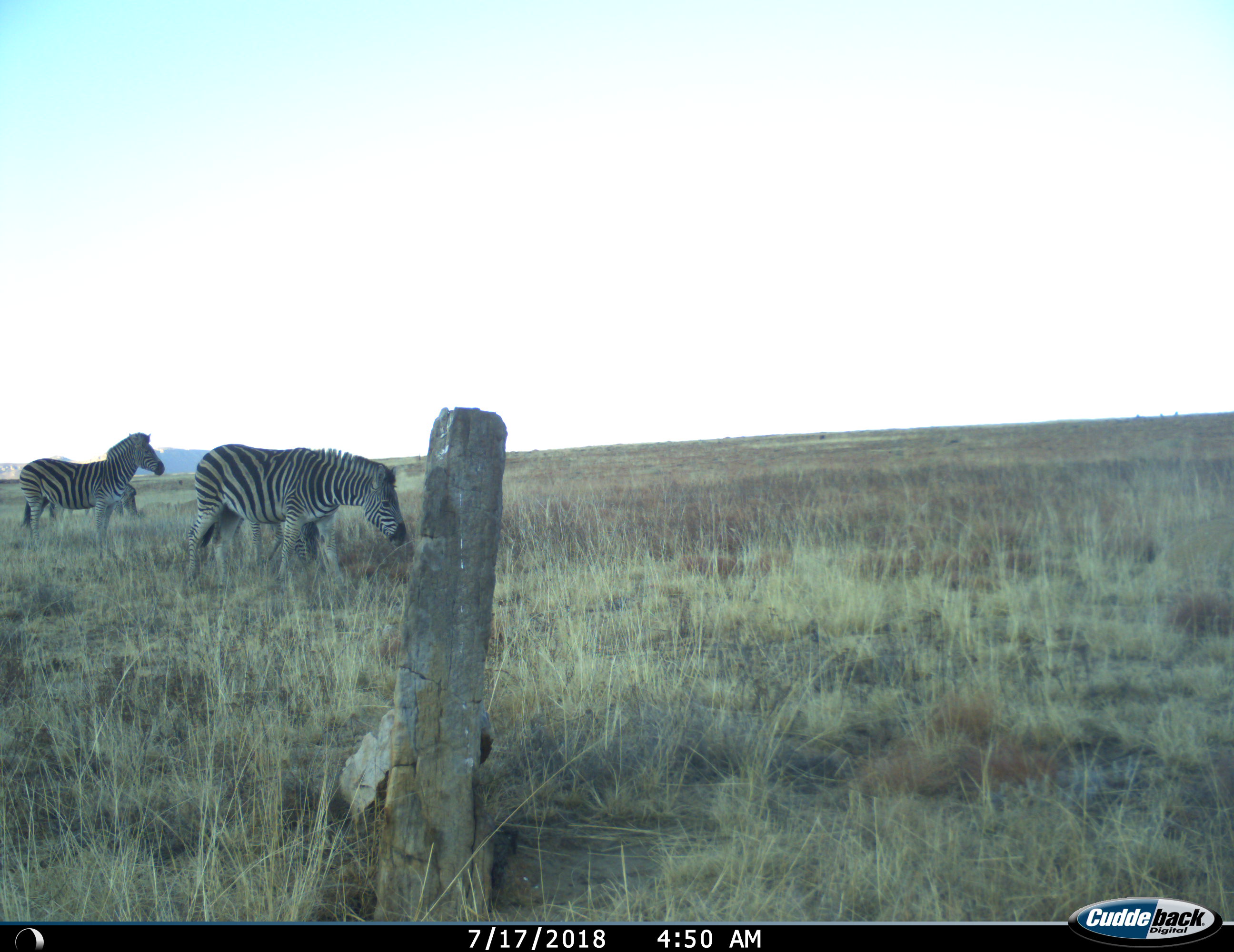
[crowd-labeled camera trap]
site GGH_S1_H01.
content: unidentified animal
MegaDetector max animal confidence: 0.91